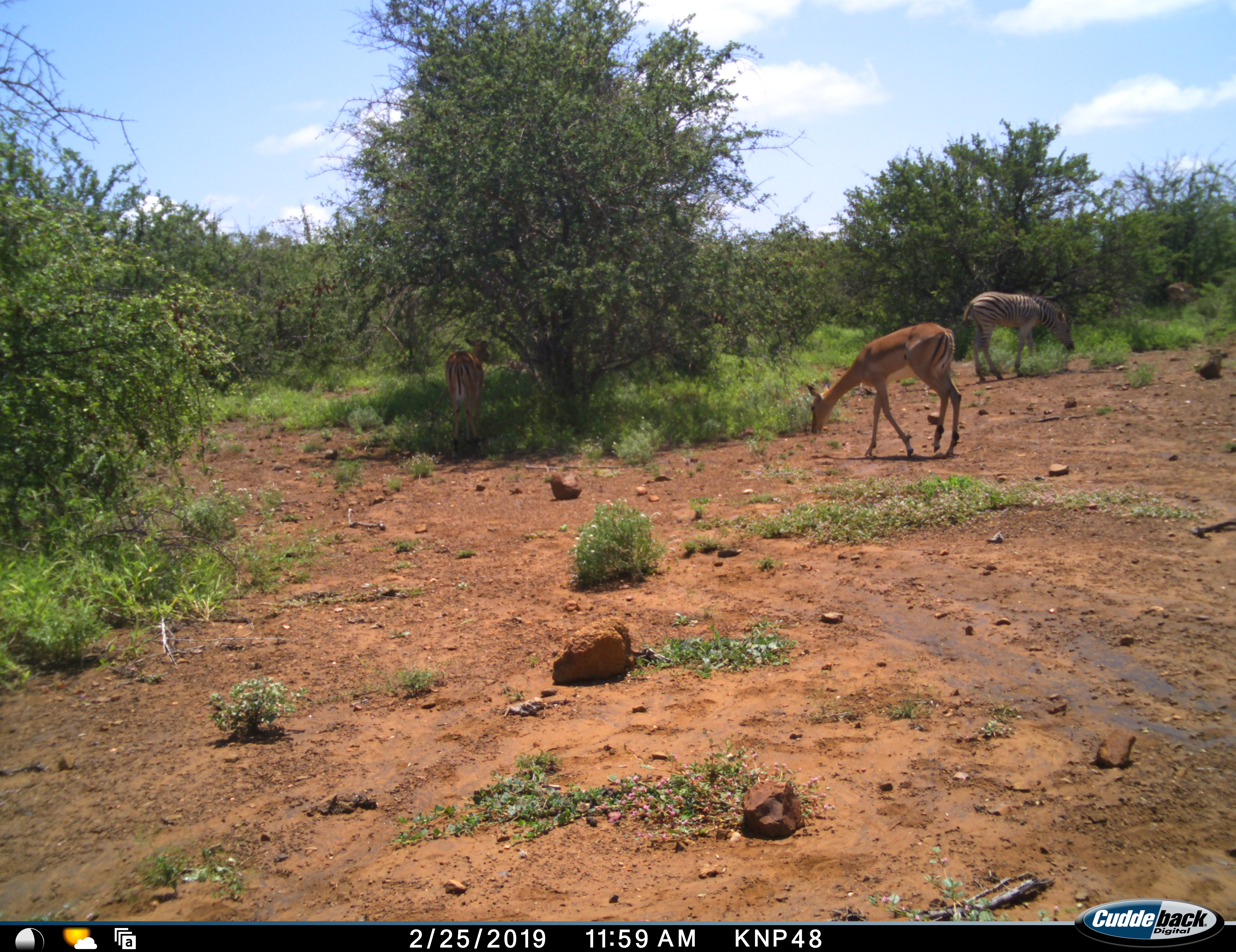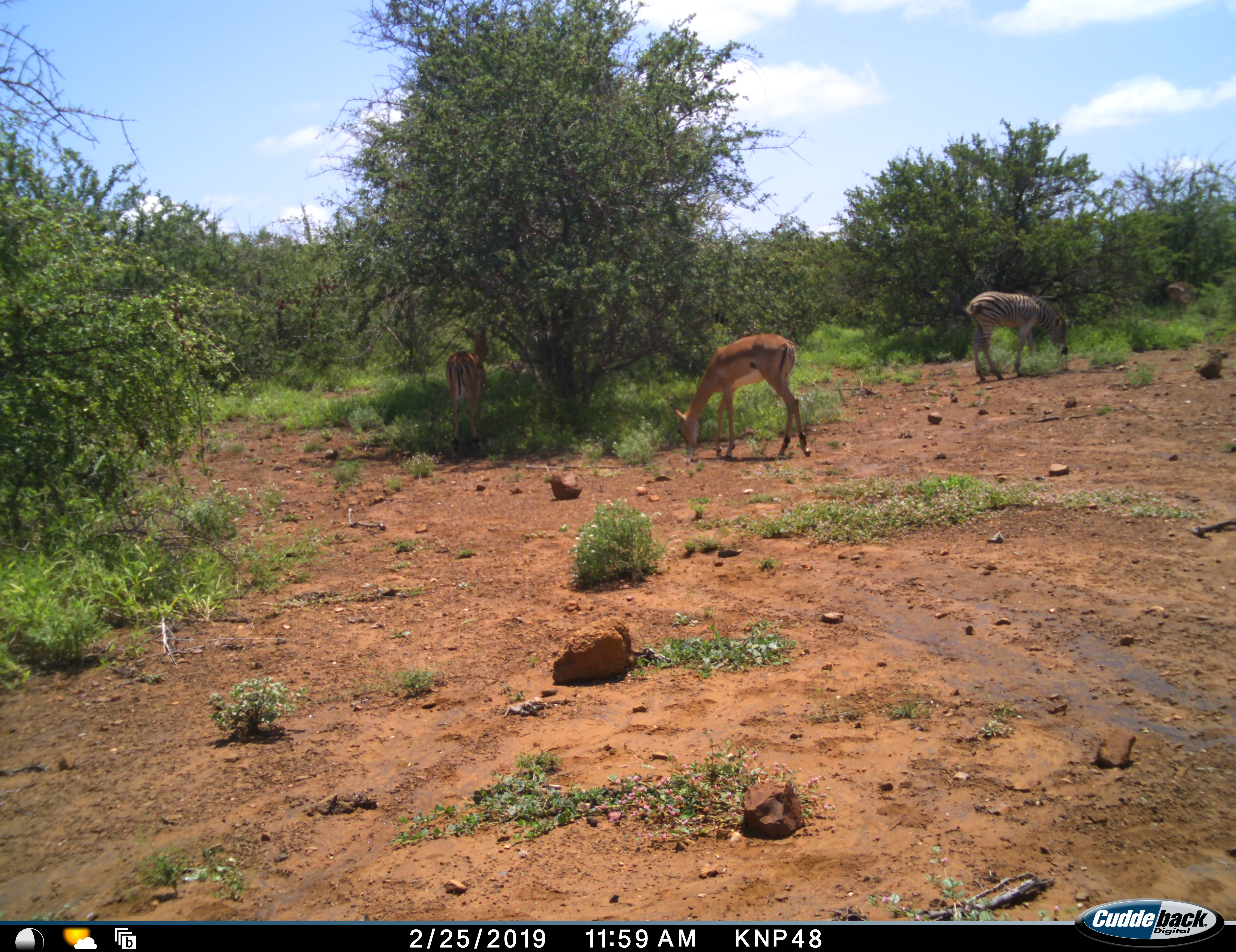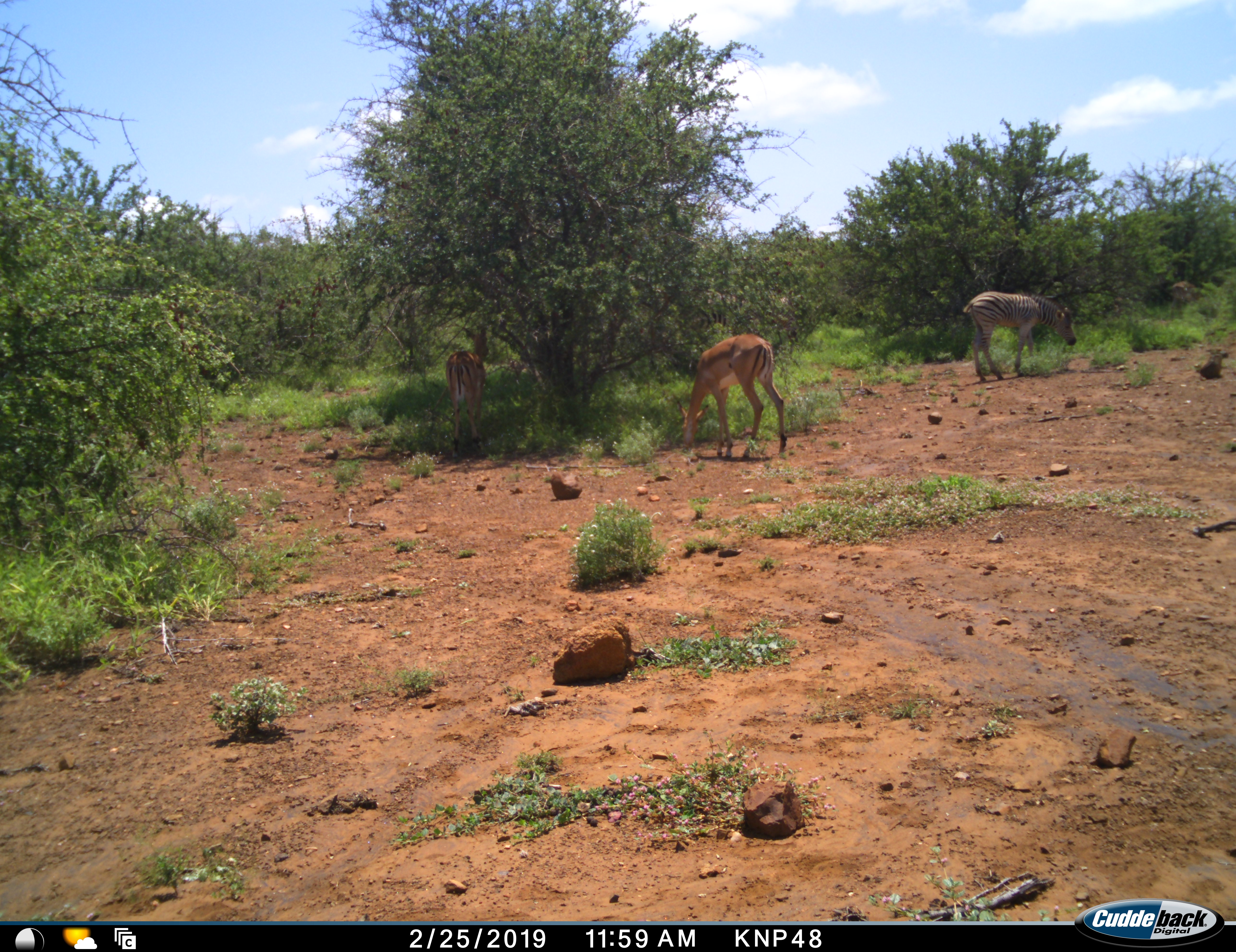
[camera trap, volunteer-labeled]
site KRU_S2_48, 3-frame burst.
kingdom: Animalia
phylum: Chordata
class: Mammalia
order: Artiodactyla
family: Bovidae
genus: Aepyceros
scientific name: Aepyceros melampus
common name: impala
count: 2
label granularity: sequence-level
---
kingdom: Animalia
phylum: Chordata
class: Mammalia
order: Perissodactyla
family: Equidae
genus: Equus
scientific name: Equus quagga burchellii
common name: burchell's zebra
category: zebraburchells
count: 1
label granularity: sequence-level